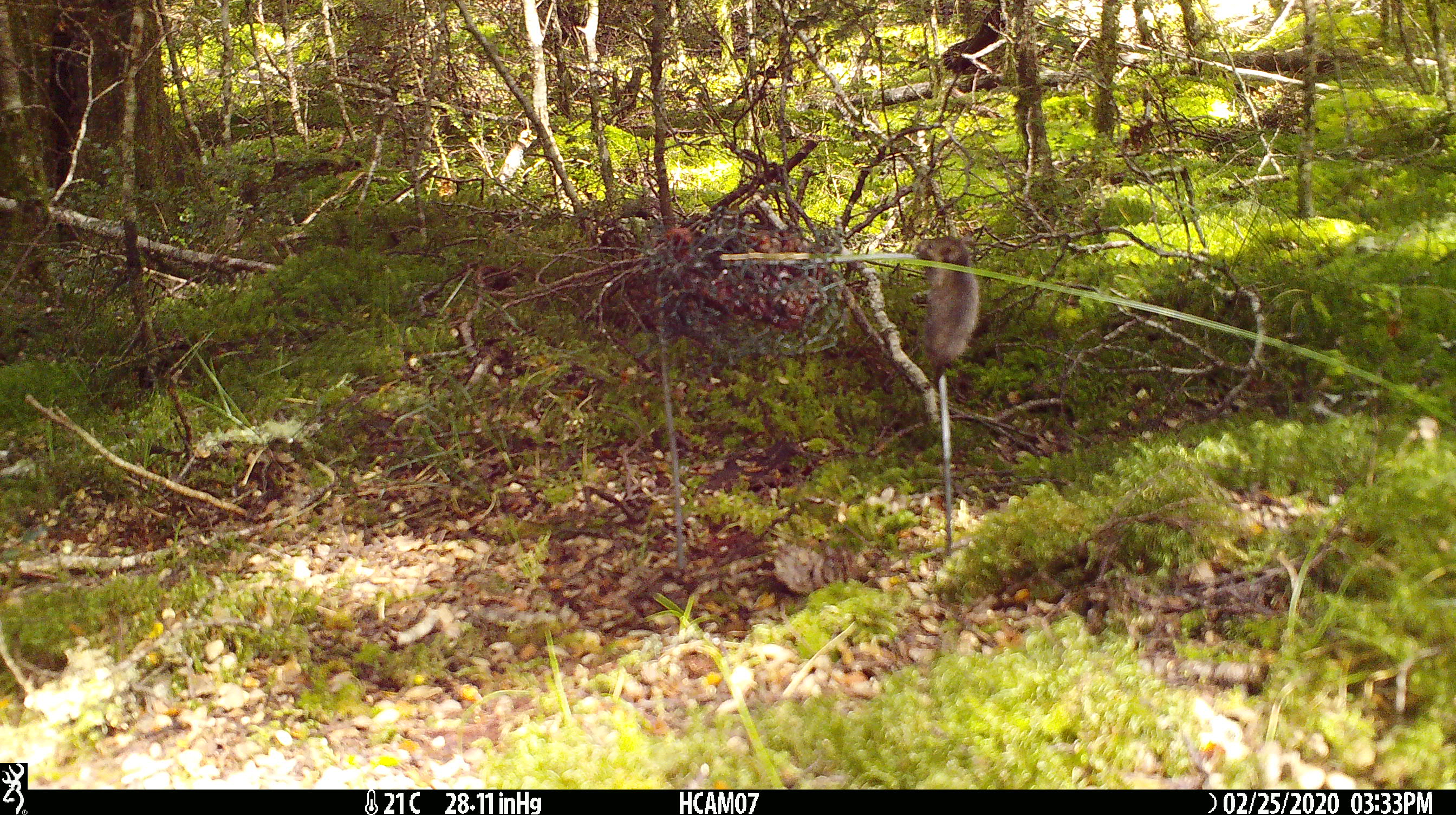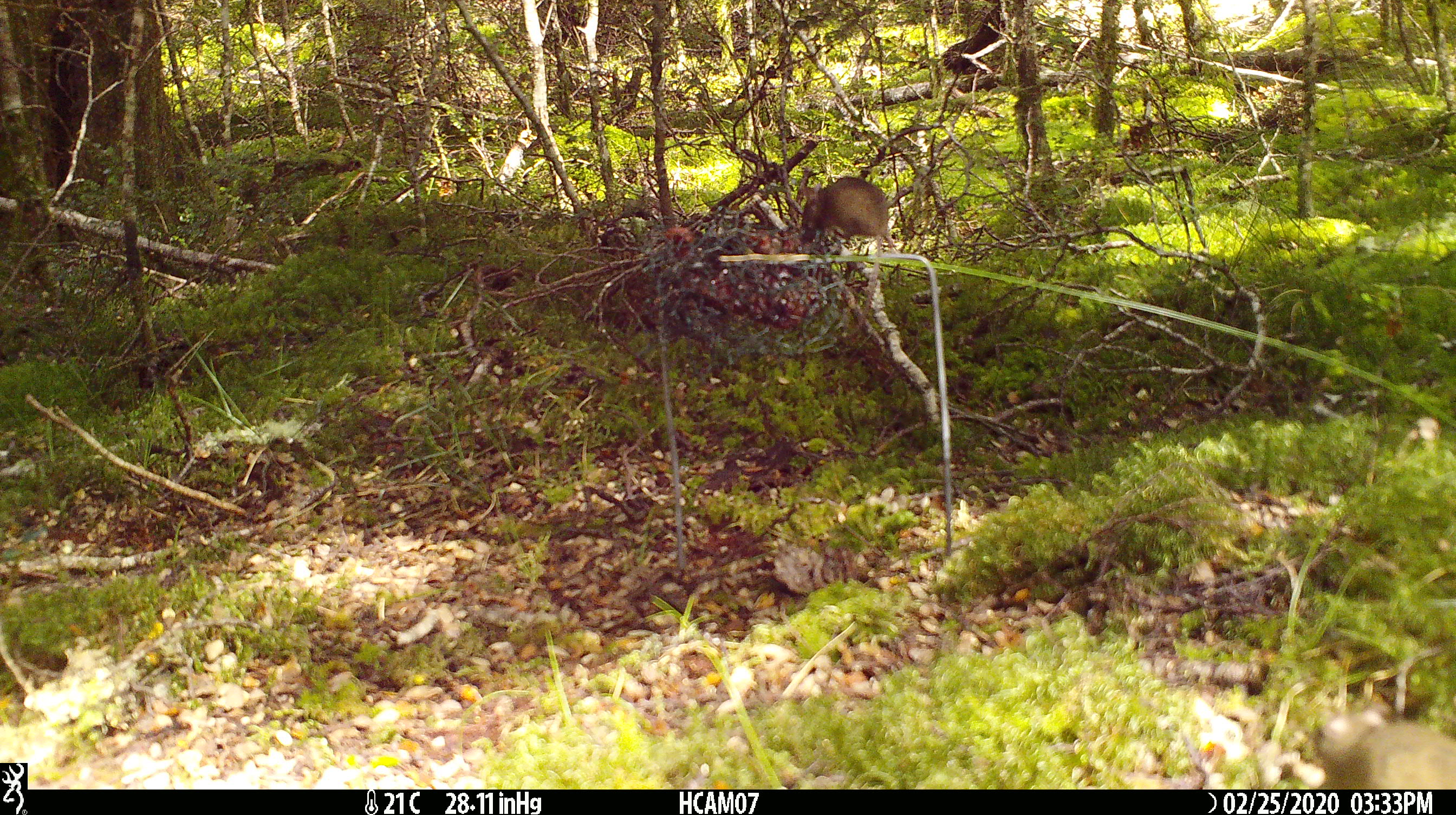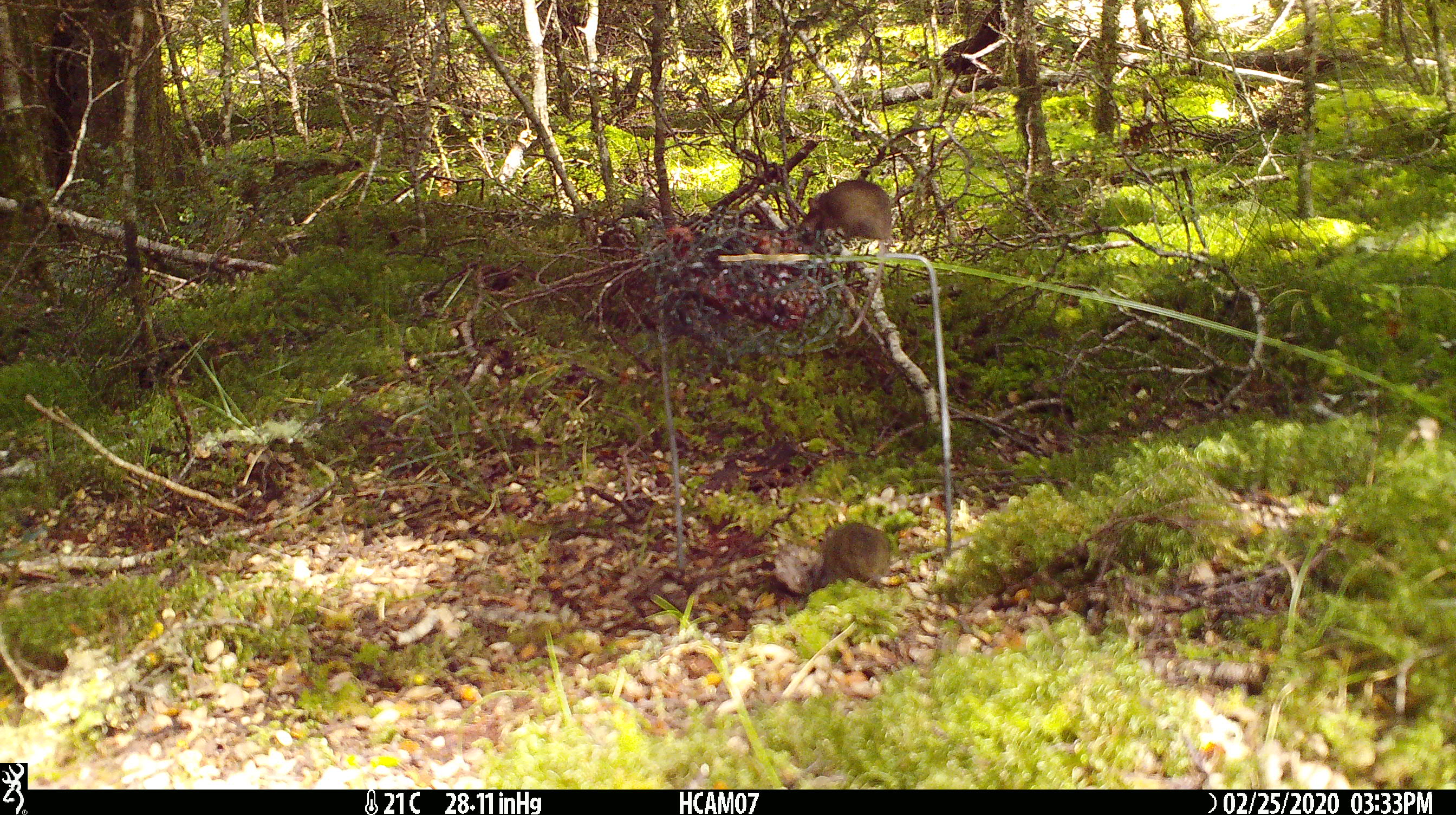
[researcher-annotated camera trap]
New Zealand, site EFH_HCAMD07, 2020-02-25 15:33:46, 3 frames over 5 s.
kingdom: Animalia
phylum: Chordata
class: Mammalia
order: Rodentia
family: Muridae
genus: Mus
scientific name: Mus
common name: mouse